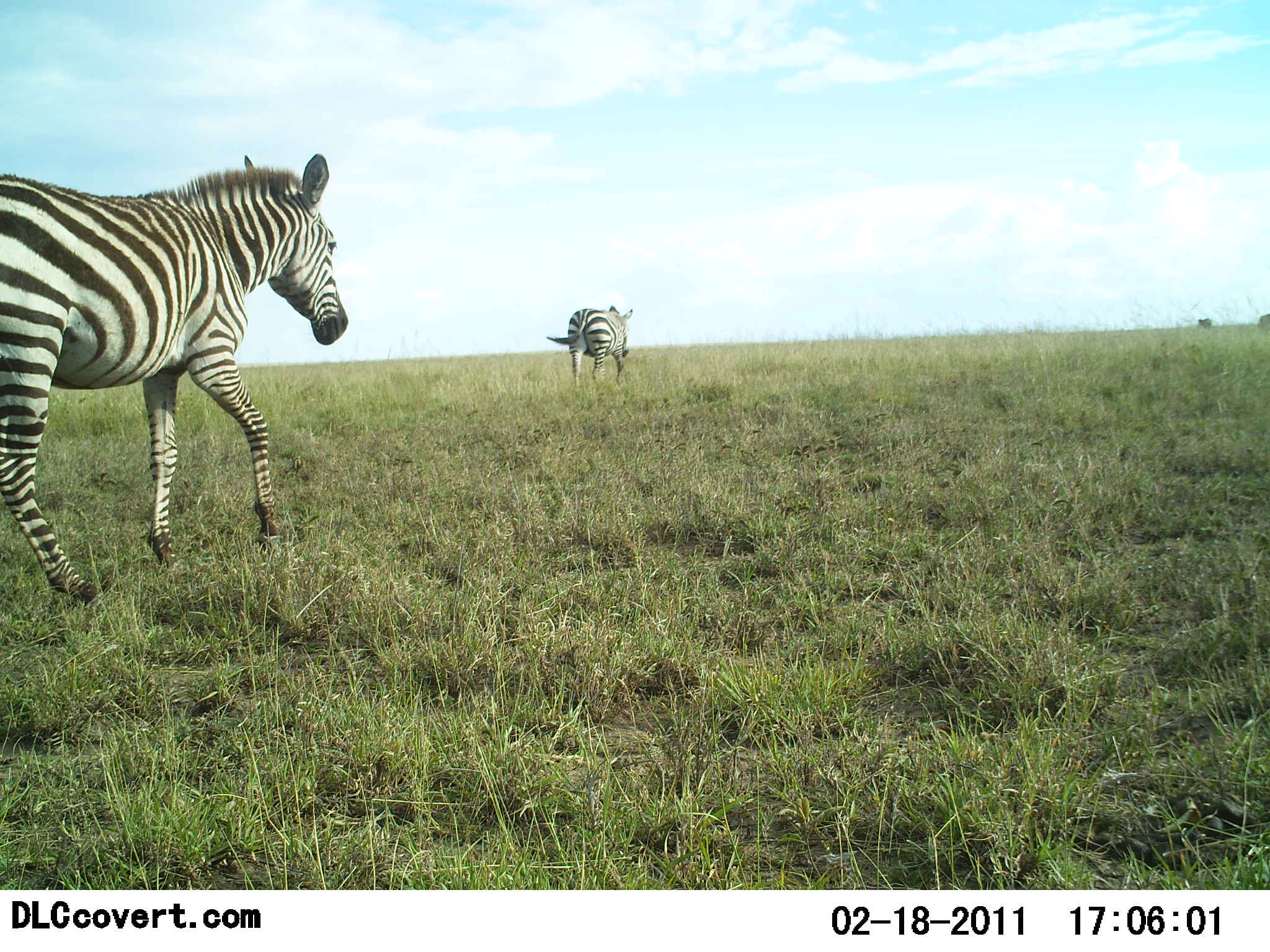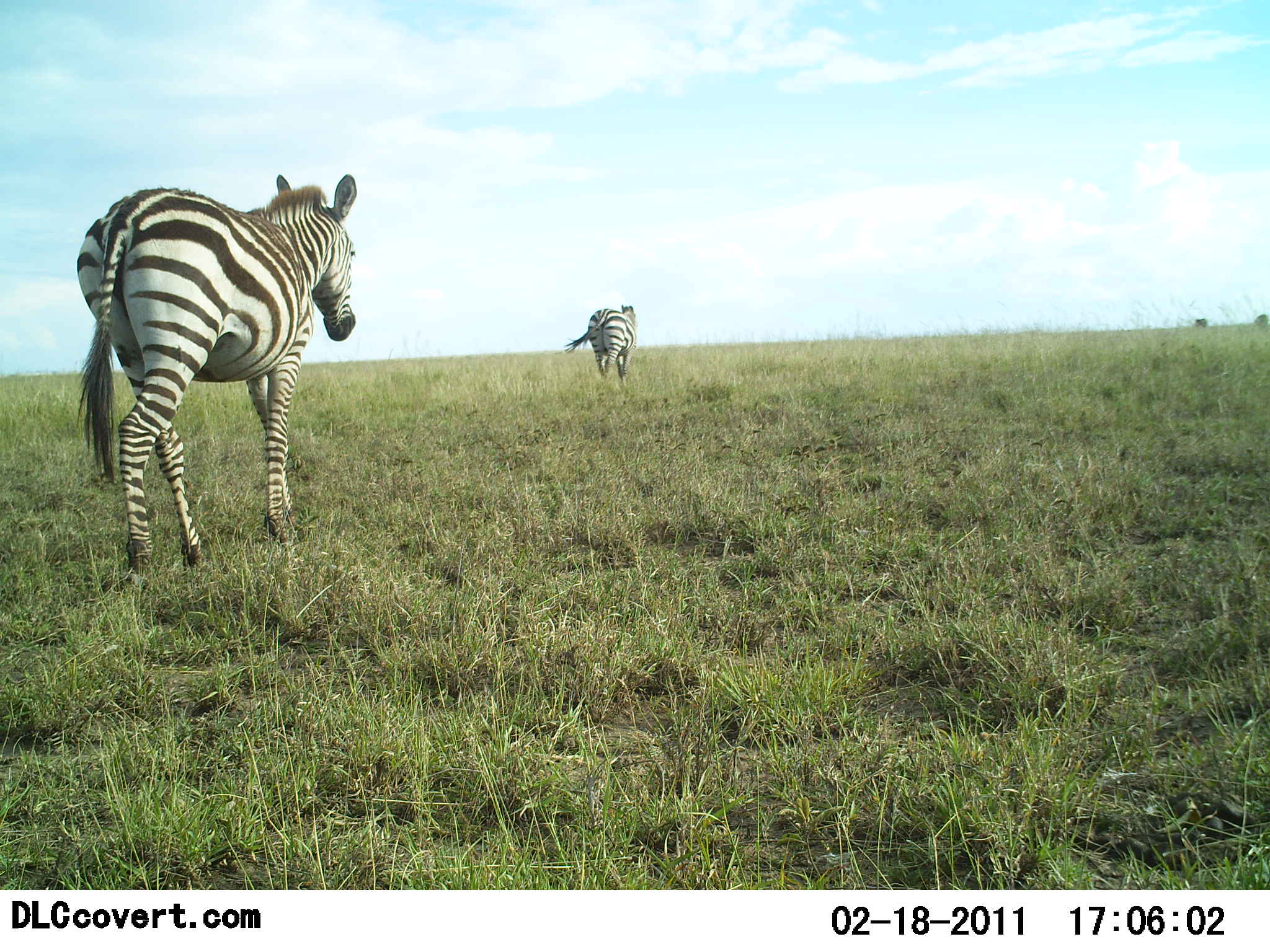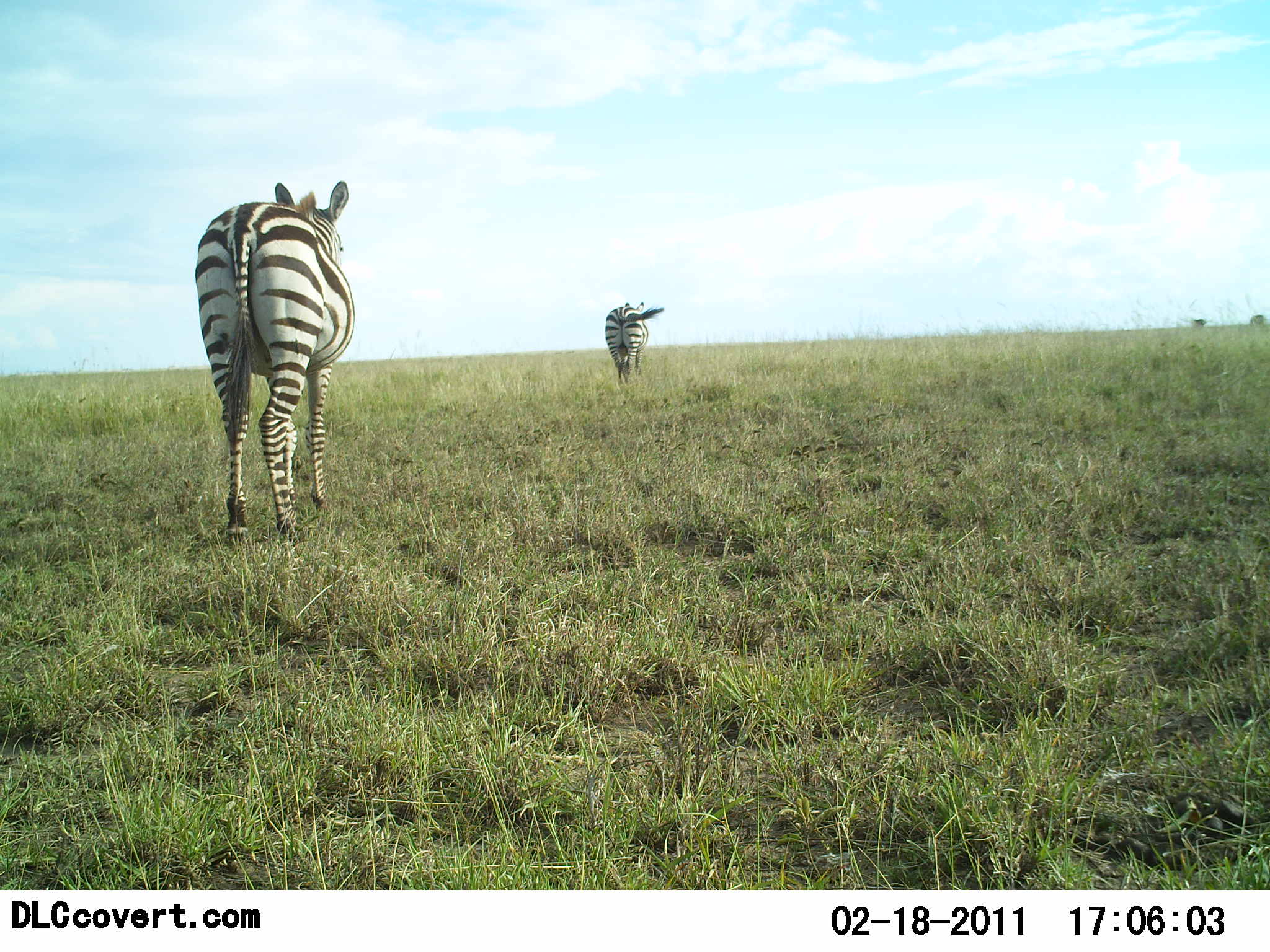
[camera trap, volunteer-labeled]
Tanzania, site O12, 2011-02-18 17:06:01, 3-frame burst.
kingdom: Animalia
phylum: Chordata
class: Mammalia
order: Perissodactyla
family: Equidae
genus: Equus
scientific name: Equus quagga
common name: plains zebra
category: zebra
Zebra (plains zebra) (Equus quagga), count 2. Behavior (volunteer vote fractions): standing 0%, resting 0%, moving 100%, interacting 0%. Young present (vote fraction): 0%. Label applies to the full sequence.